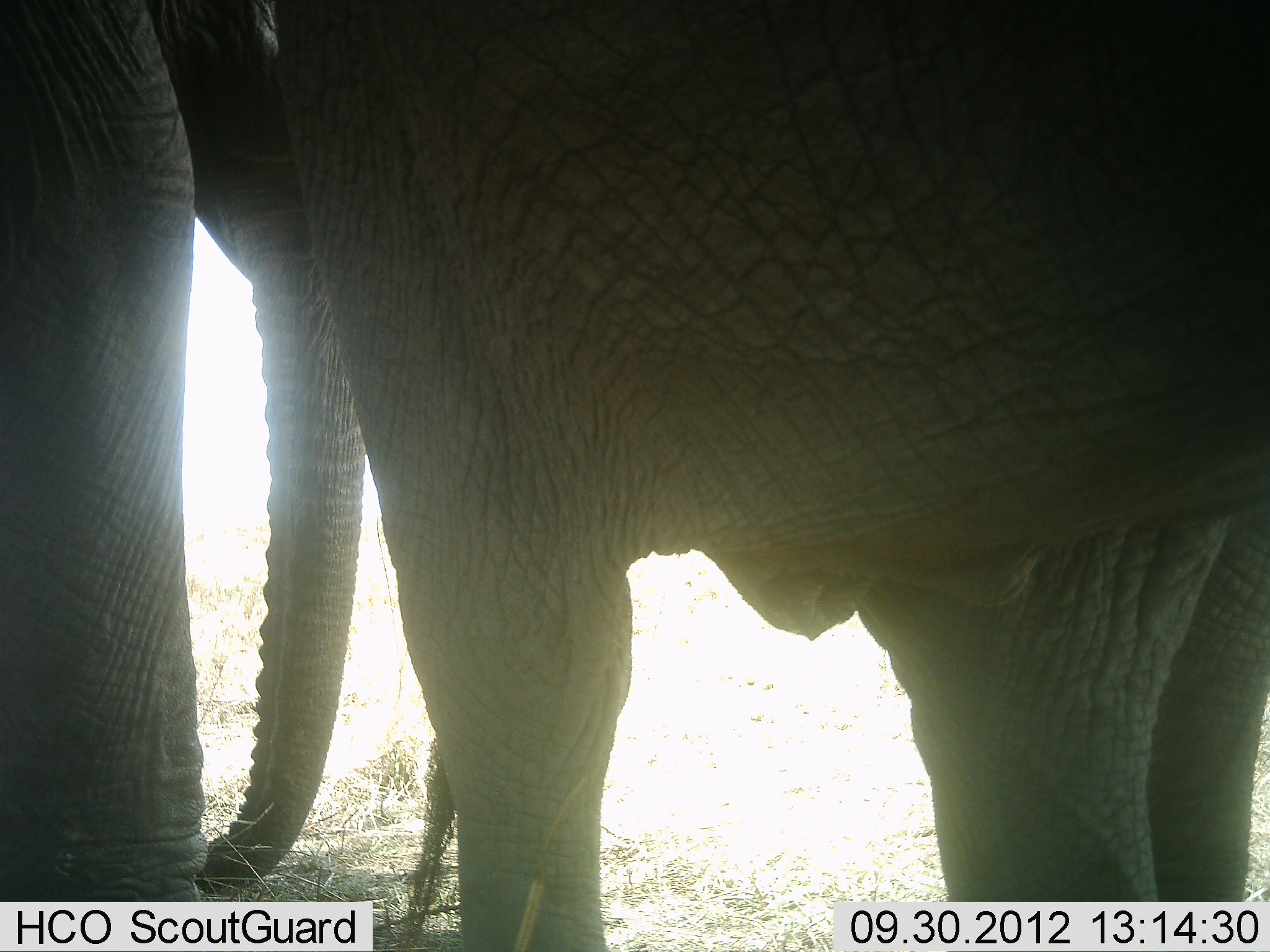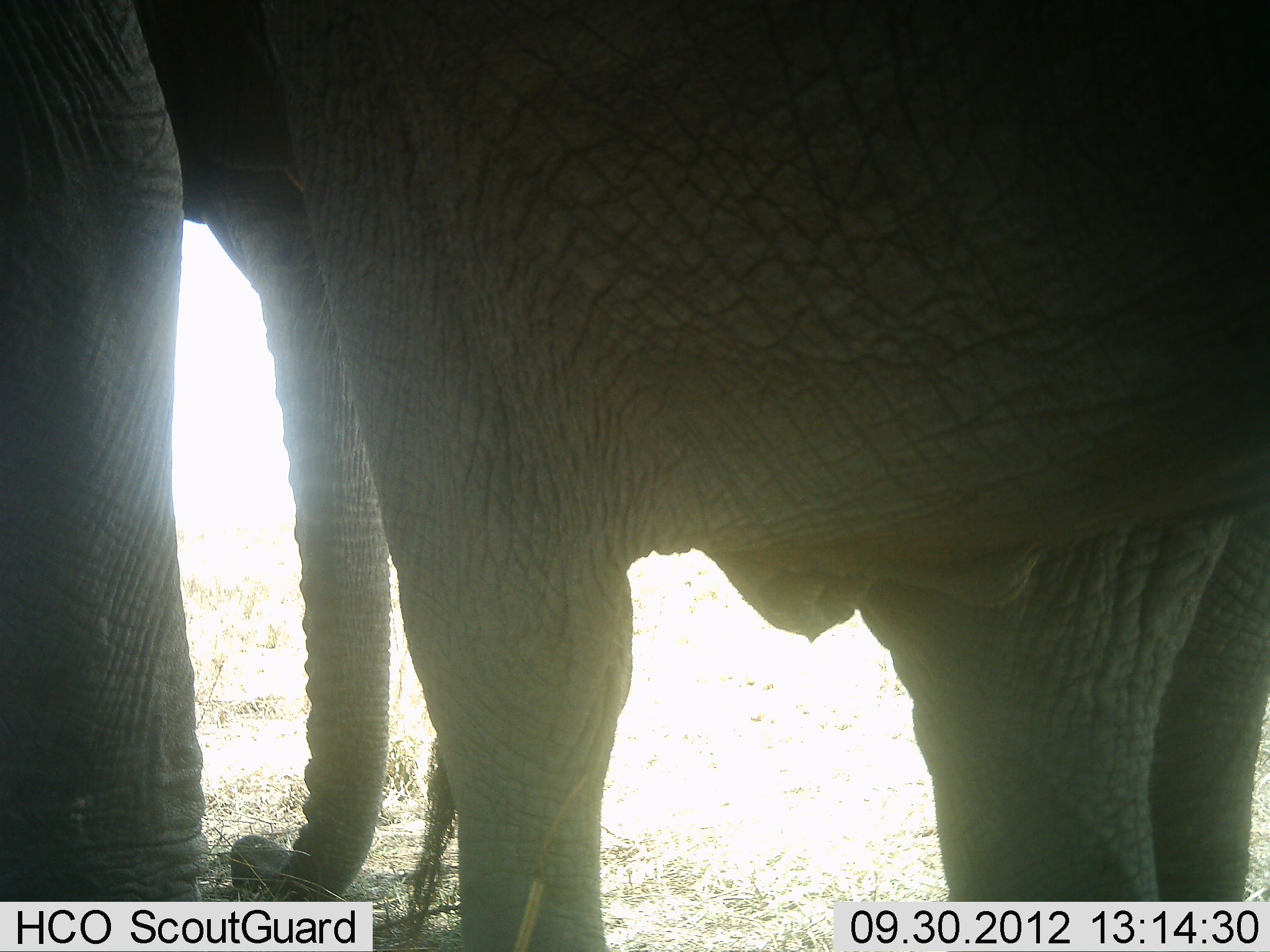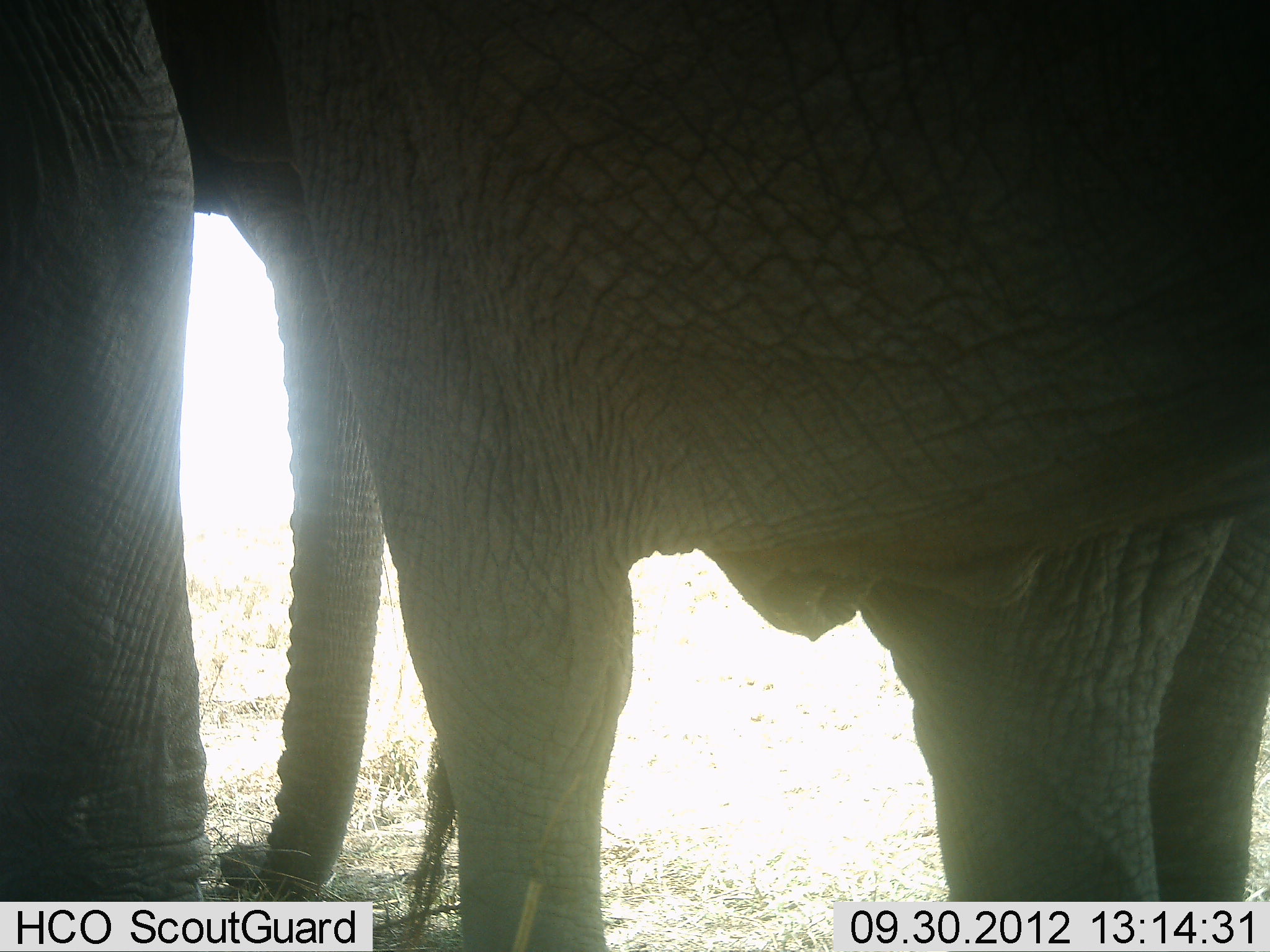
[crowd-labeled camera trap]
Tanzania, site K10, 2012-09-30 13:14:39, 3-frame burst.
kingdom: Animalia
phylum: Chordata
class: Mammalia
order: Proboscidea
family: Elephantidae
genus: Loxodonta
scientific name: Loxodonta africana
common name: african bush elephant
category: elephant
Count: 2.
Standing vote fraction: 100%.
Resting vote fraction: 10%.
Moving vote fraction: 0%.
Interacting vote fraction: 10%.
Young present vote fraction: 0%.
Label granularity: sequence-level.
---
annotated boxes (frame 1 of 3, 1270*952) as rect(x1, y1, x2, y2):
animal: rect(268, 2, 1269, 952); rect(2, 2, 363, 902)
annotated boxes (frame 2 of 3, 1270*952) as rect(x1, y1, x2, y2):
animal: rect(261, 1, 1269, 952); rect(1, 1, 392, 903)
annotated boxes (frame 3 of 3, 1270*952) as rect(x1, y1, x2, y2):
animal: rect(269, 1, 1270, 951); rect(1, 0, 394, 902)